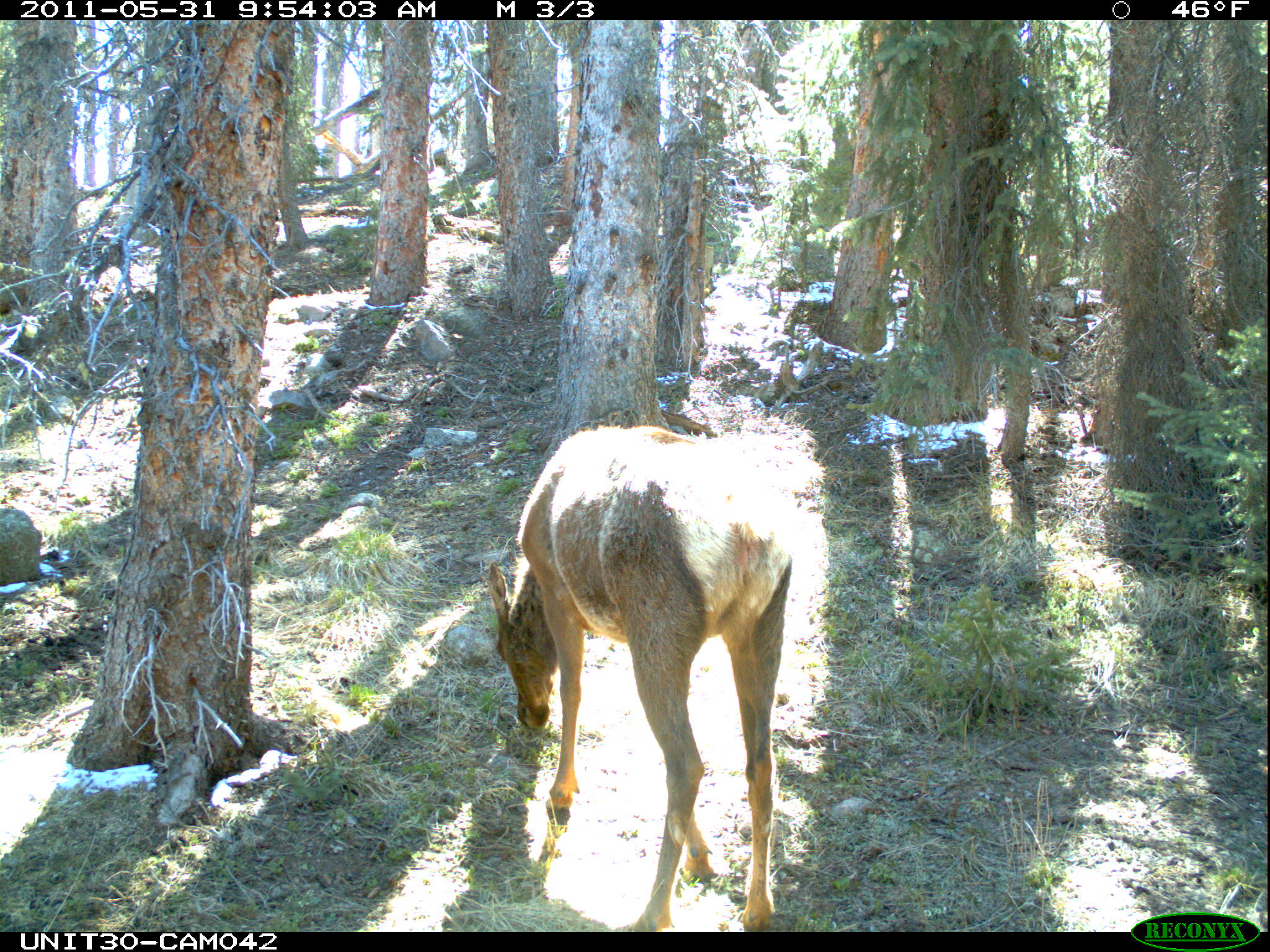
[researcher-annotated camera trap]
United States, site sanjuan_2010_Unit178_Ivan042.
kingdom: Animalia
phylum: Chordata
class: Mammalia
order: Artiodactyla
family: Cervidae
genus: Cervus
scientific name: Cervus elaphus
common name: red deer